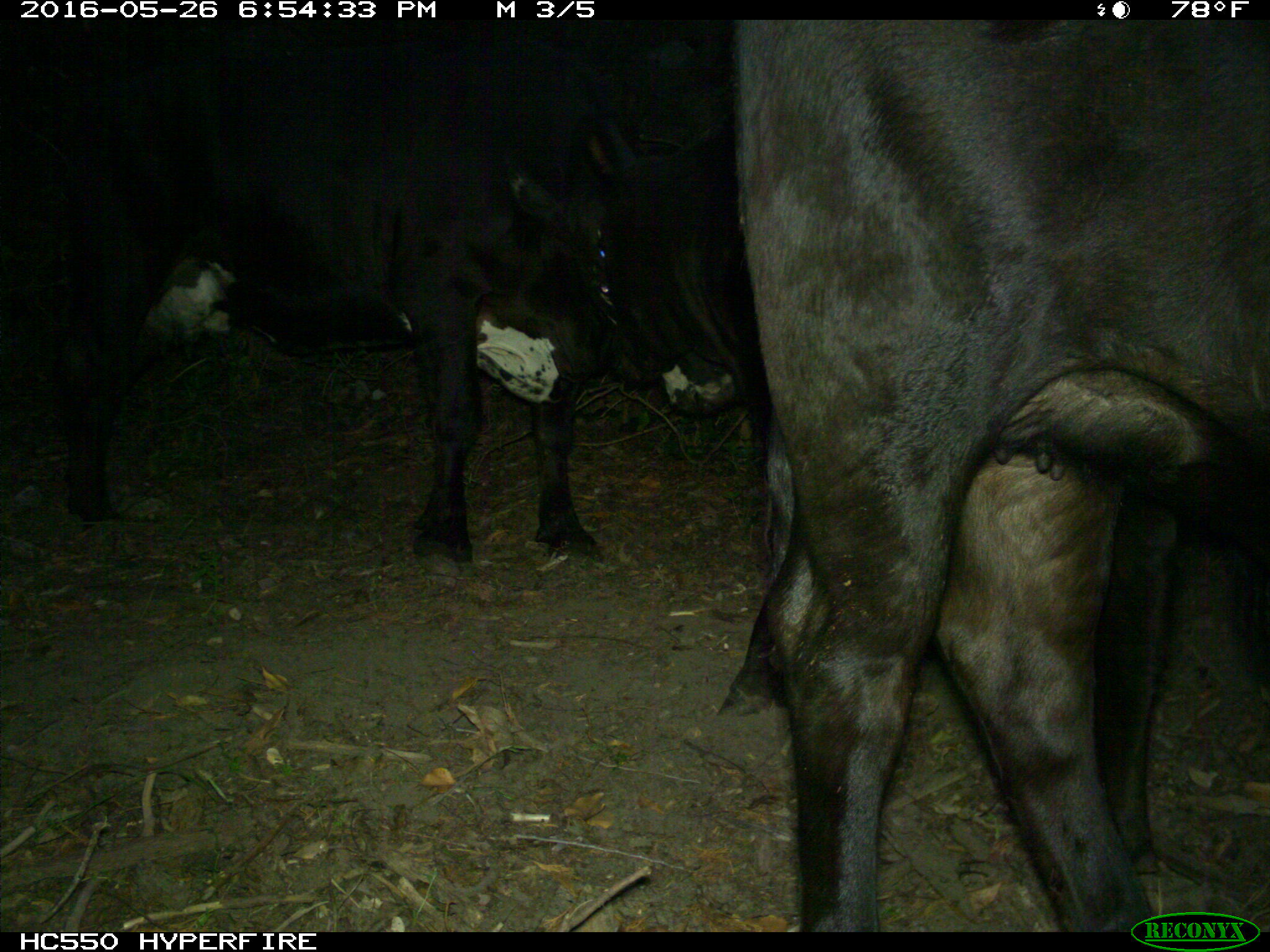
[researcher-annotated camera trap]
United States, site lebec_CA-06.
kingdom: Animalia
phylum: Chordata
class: Mammalia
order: Artiodactyla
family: Bovidae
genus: Bos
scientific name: Bos taurus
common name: domestic cow